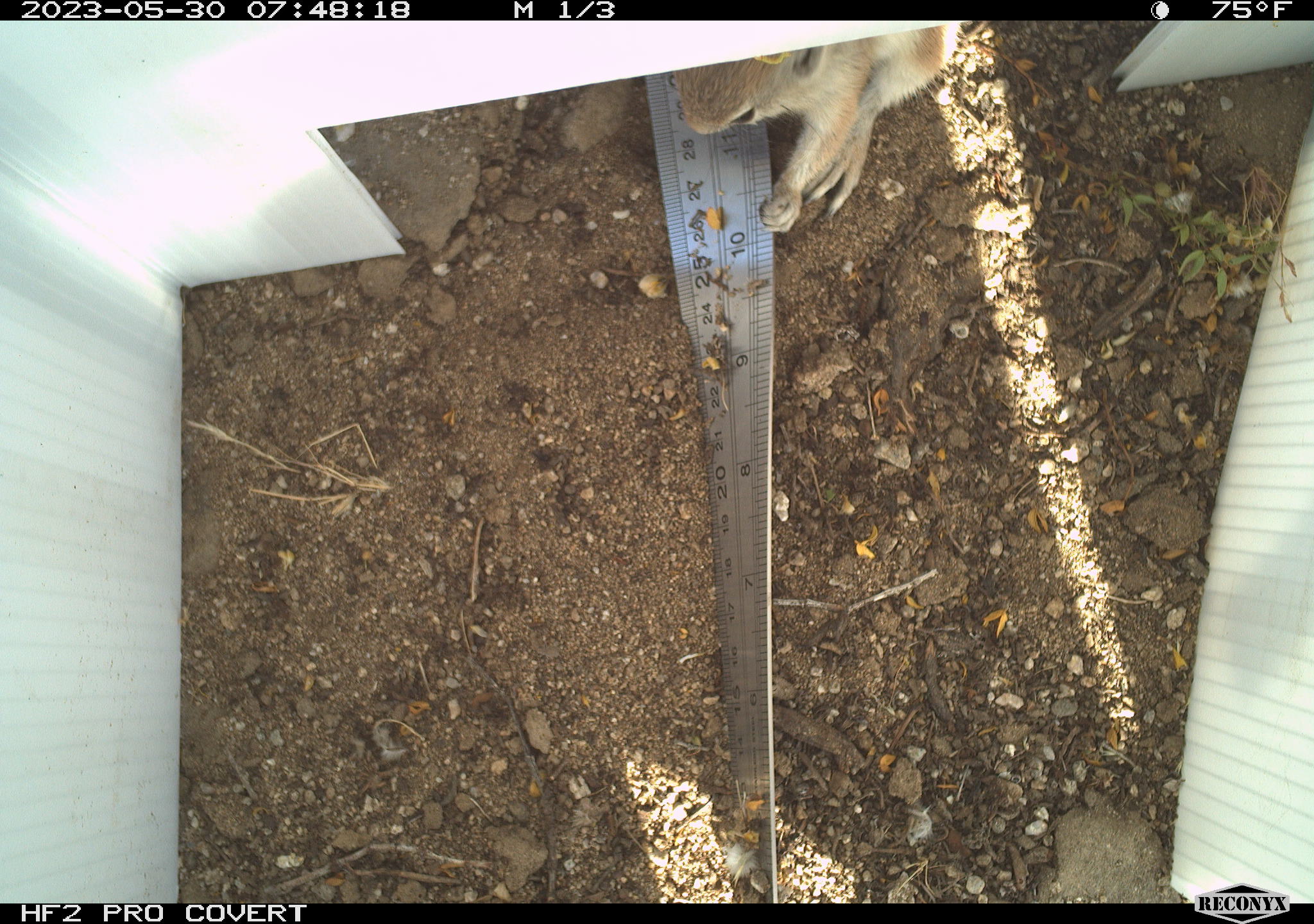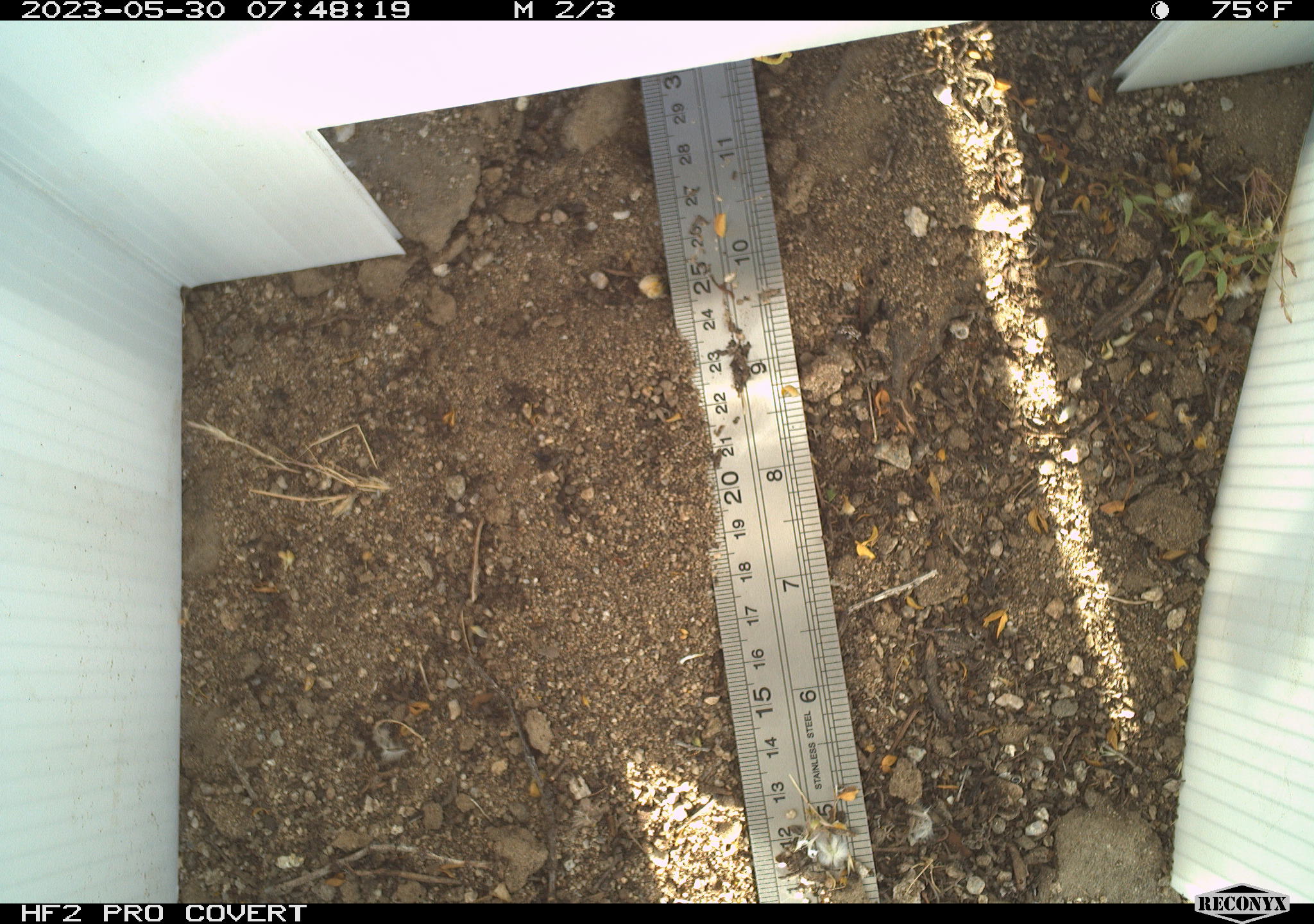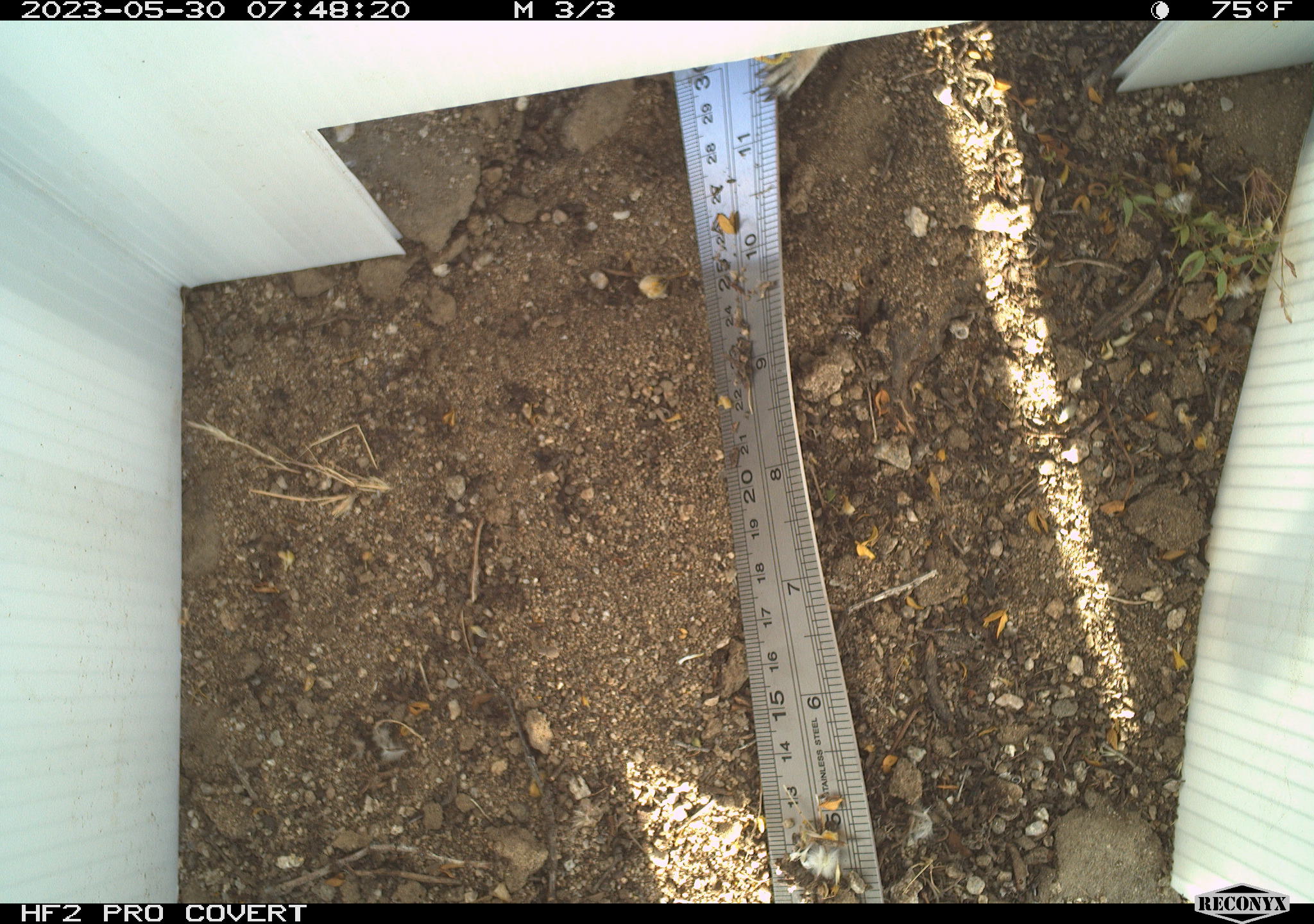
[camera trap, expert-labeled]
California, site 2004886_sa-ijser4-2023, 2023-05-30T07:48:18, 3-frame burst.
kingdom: Animalia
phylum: Chordata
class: Mammalia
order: Rodentia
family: Sciuridae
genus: Ammospermophilus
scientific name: Ammospermophilus leucurus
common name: white-tailed antelope squirrel